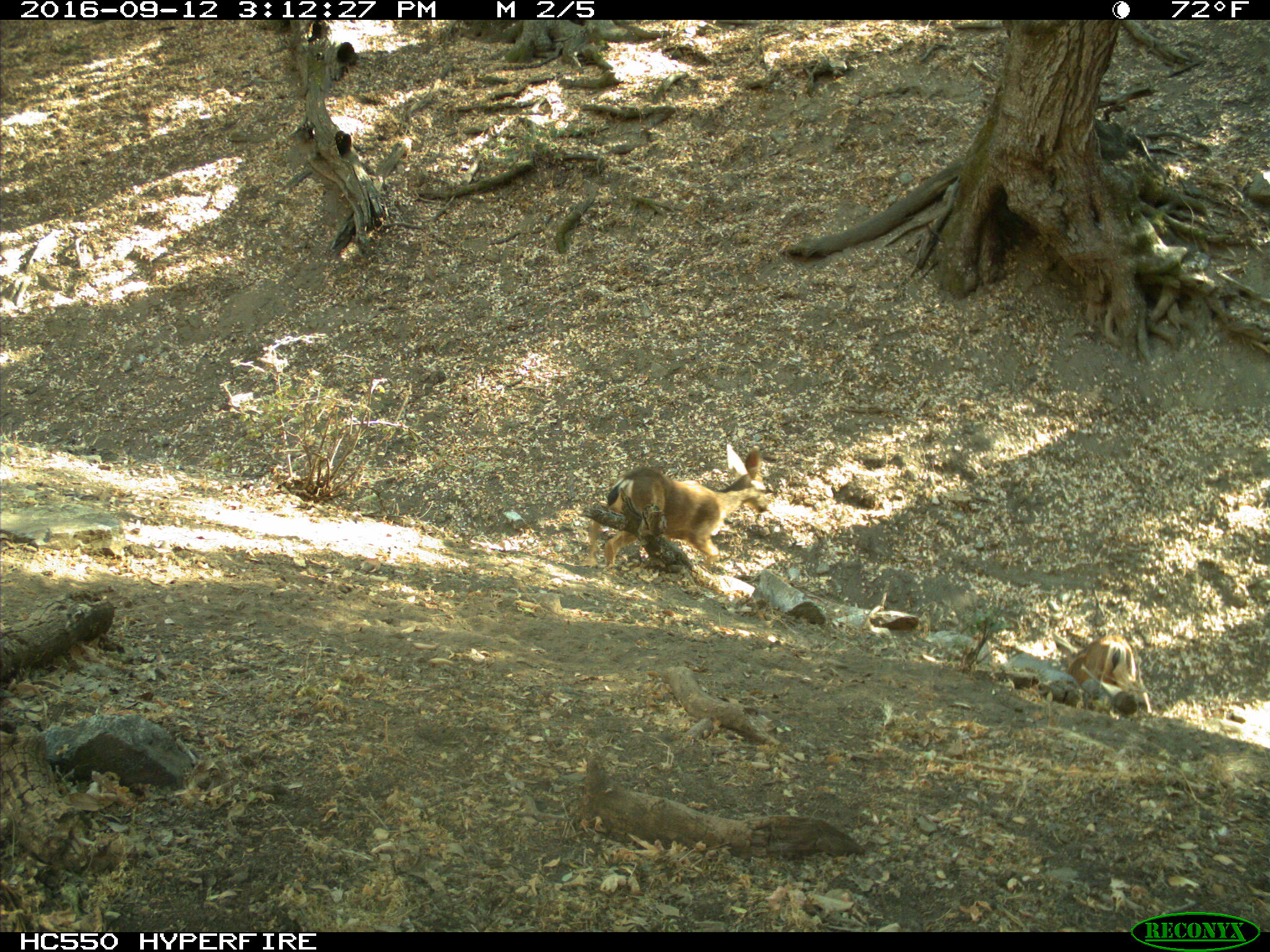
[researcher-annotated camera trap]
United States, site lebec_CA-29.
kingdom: Animalia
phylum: Chordata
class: Mammalia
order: Artiodactyla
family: Cervidae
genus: Odocoileus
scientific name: Odocoileus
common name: deer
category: unidentified deer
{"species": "unidentified deer (deer) (Odocoileus)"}